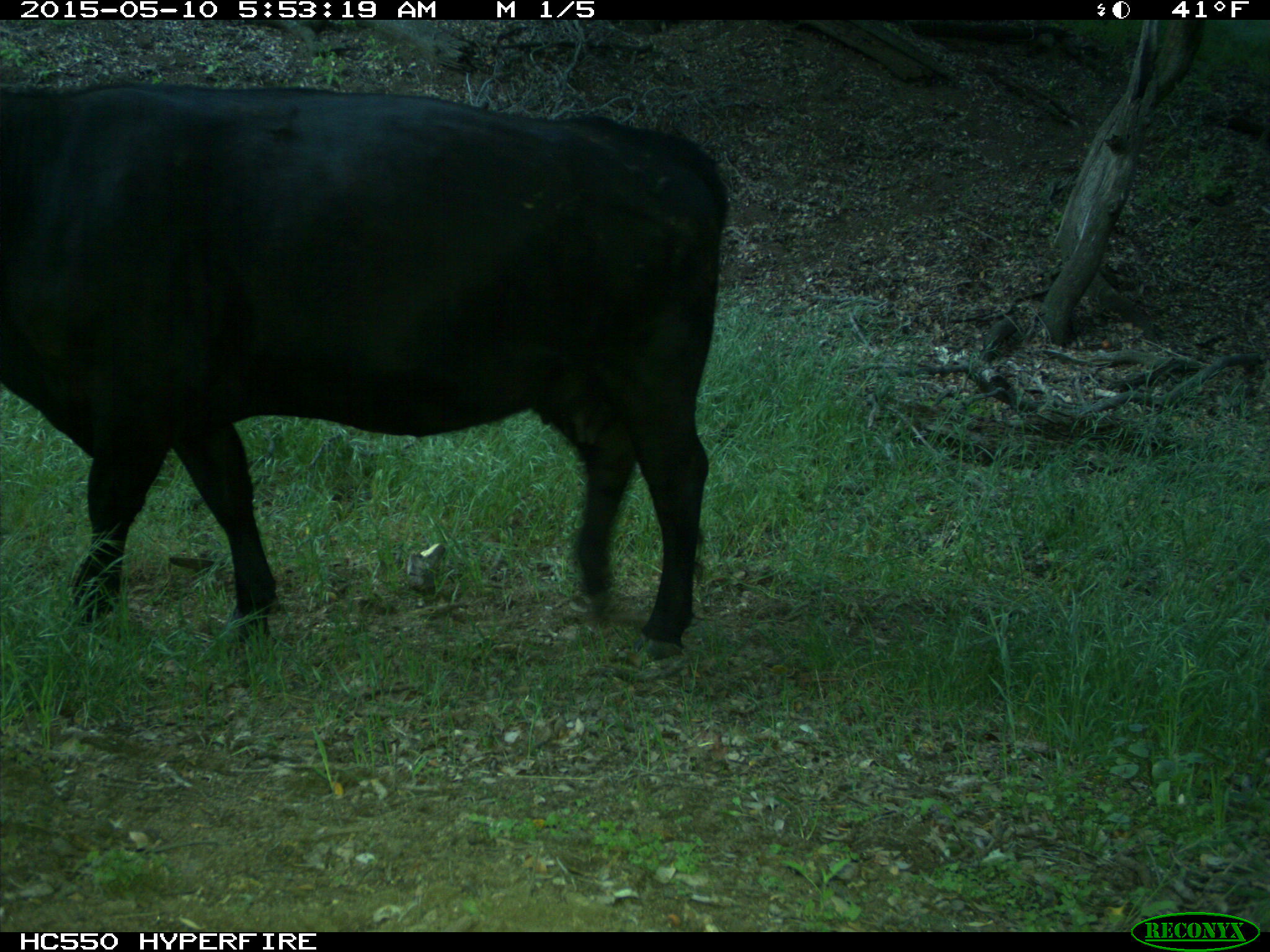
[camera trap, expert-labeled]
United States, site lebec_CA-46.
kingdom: Animalia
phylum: Chordata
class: Mammalia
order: Artiodactyla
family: Bovidae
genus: Bos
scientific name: Bos taurus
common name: domestic cow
Bos taurus (domestic cow).